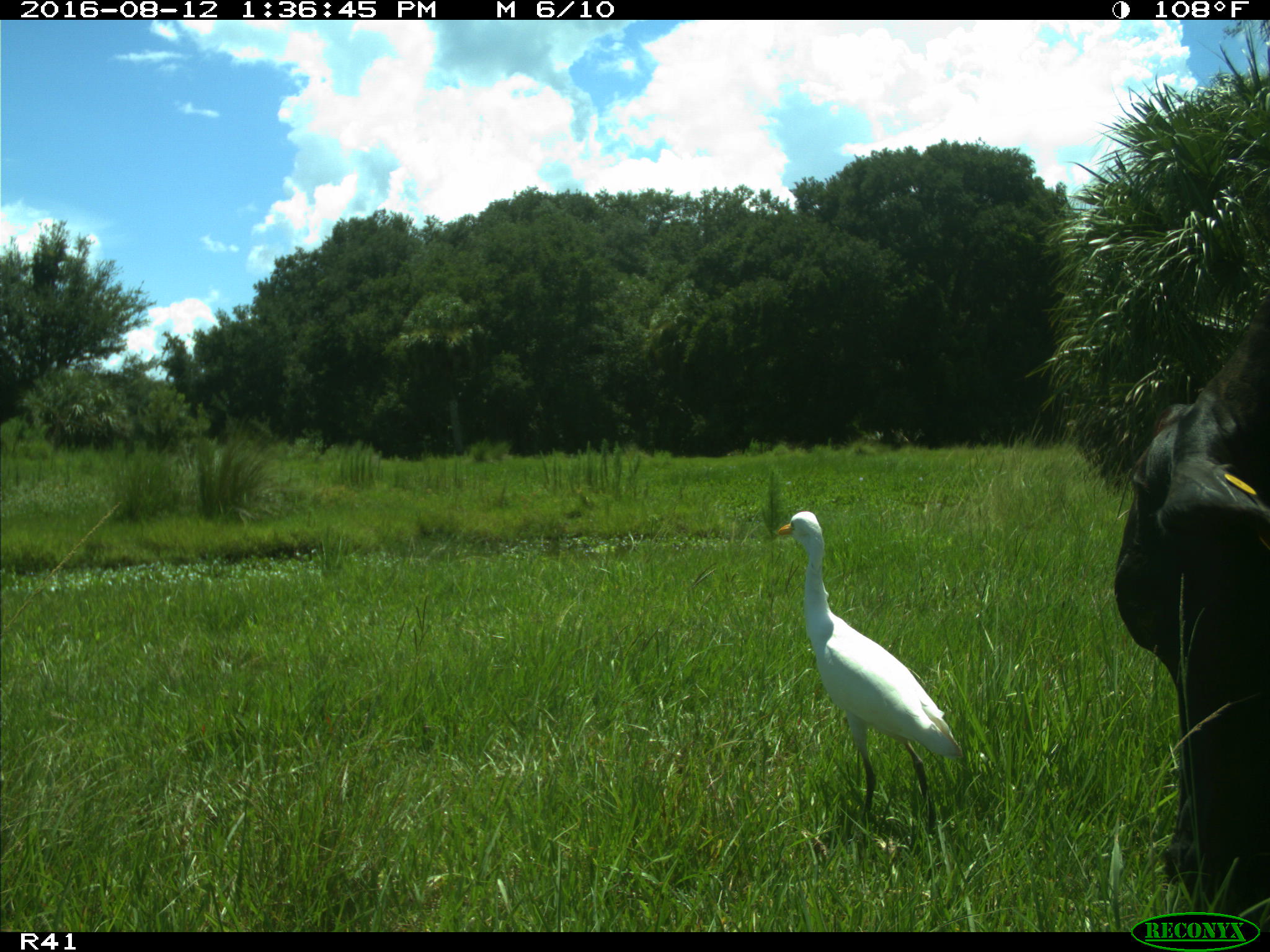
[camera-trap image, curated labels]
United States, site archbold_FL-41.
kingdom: Animalia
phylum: Chordata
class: Mammalia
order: Artiodactyla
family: Bovidae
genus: Bos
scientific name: Bos taurus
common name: domestic cow